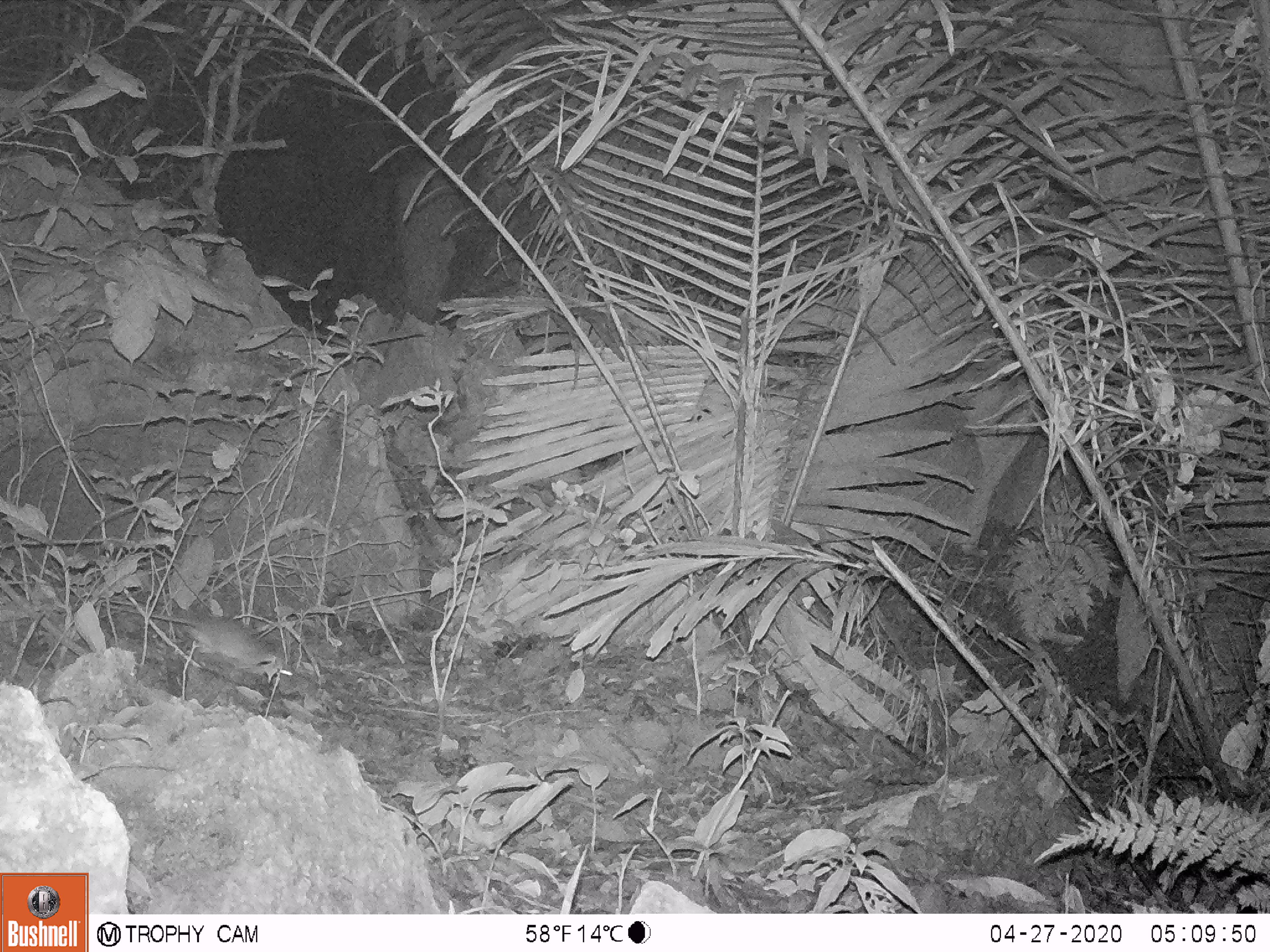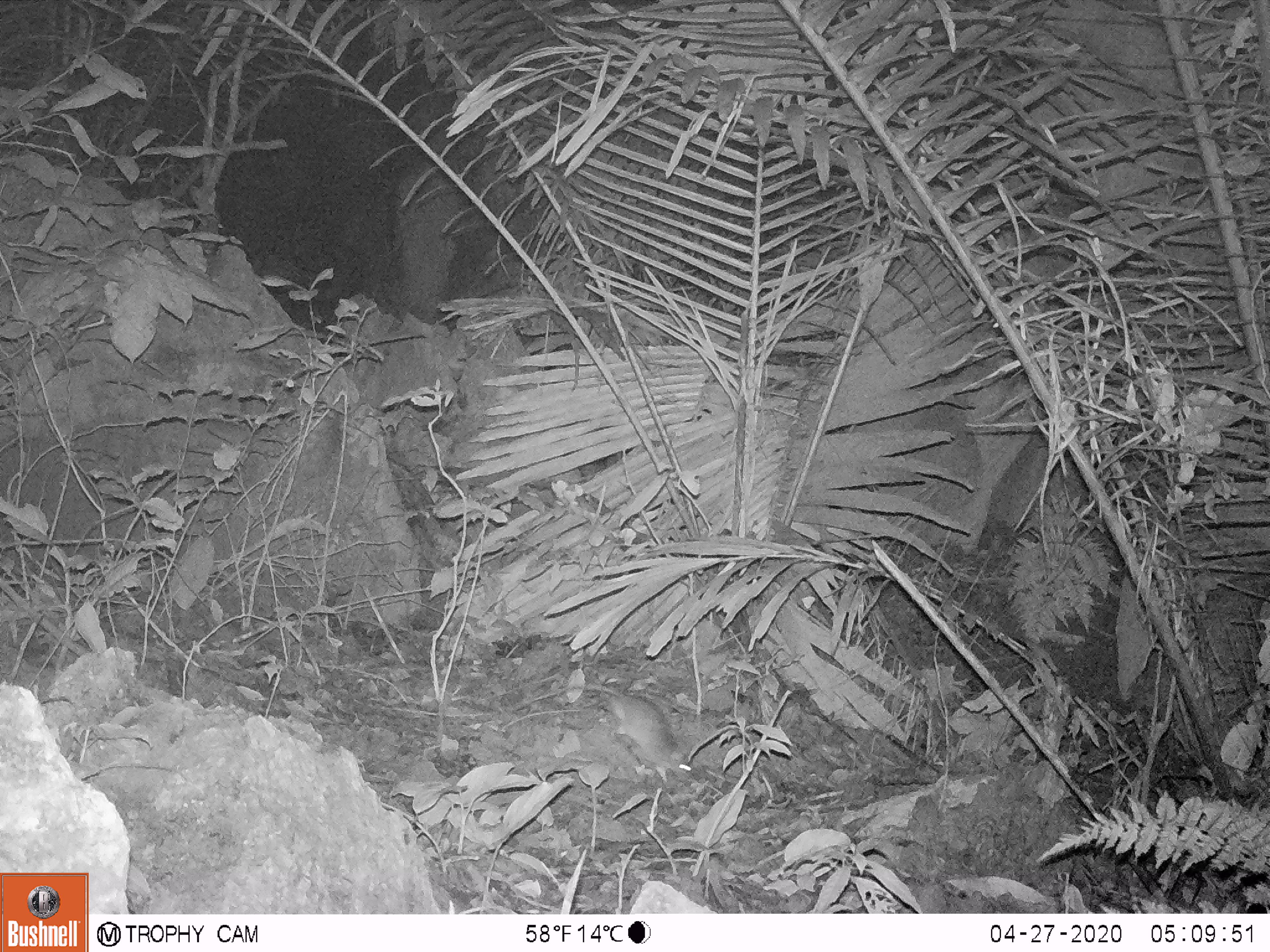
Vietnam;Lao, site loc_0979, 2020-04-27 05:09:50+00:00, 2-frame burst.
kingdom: Animalia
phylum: Chordata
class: Mammalia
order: Rodentia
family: Muridae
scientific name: Muridae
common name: old-world mice and rats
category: unidentified murid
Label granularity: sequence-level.